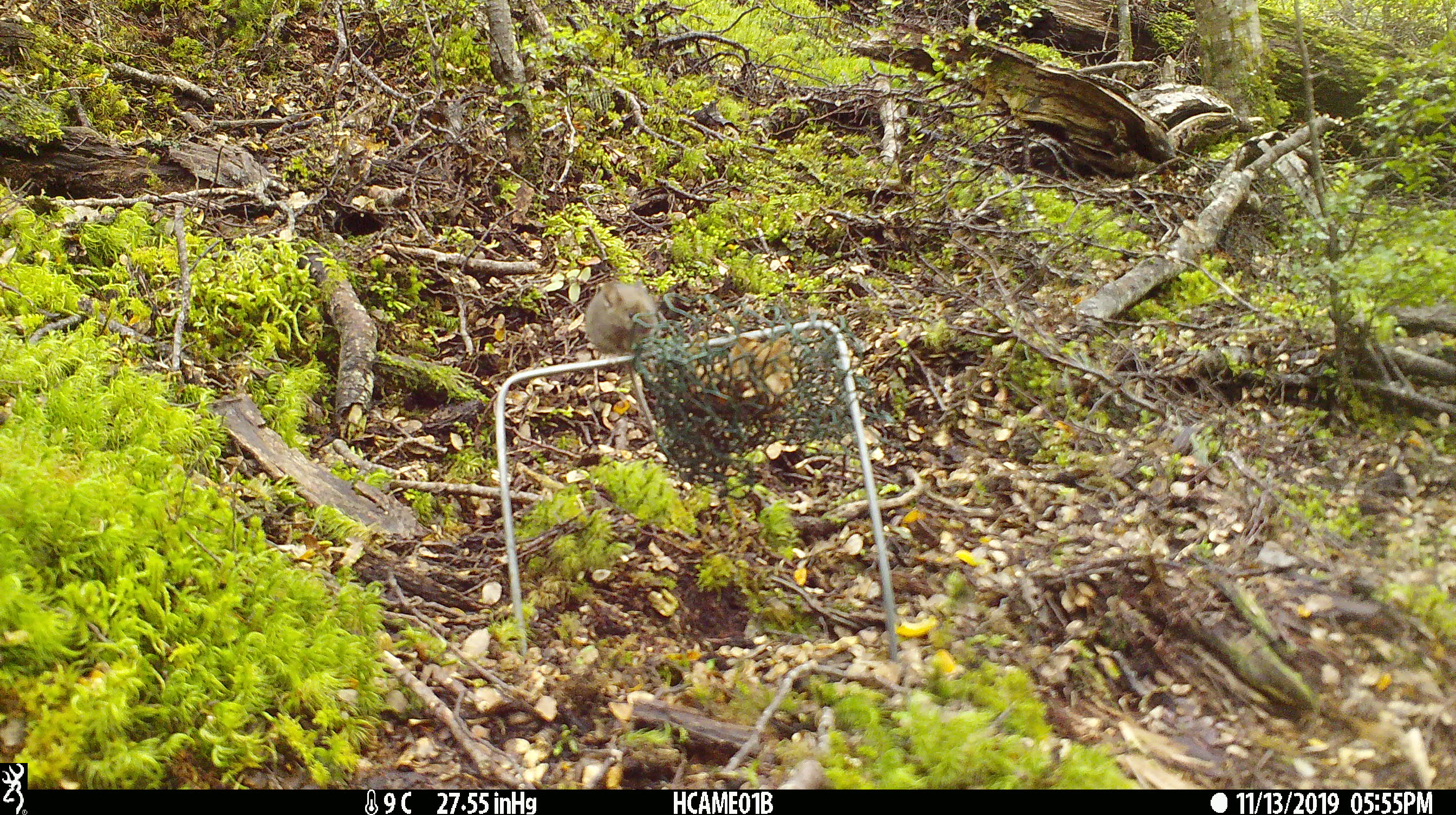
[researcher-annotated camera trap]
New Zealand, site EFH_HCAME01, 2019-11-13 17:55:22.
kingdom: Animalia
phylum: Chordata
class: Mammalia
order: Rodentia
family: Muridae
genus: Mus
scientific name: Mus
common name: mouse